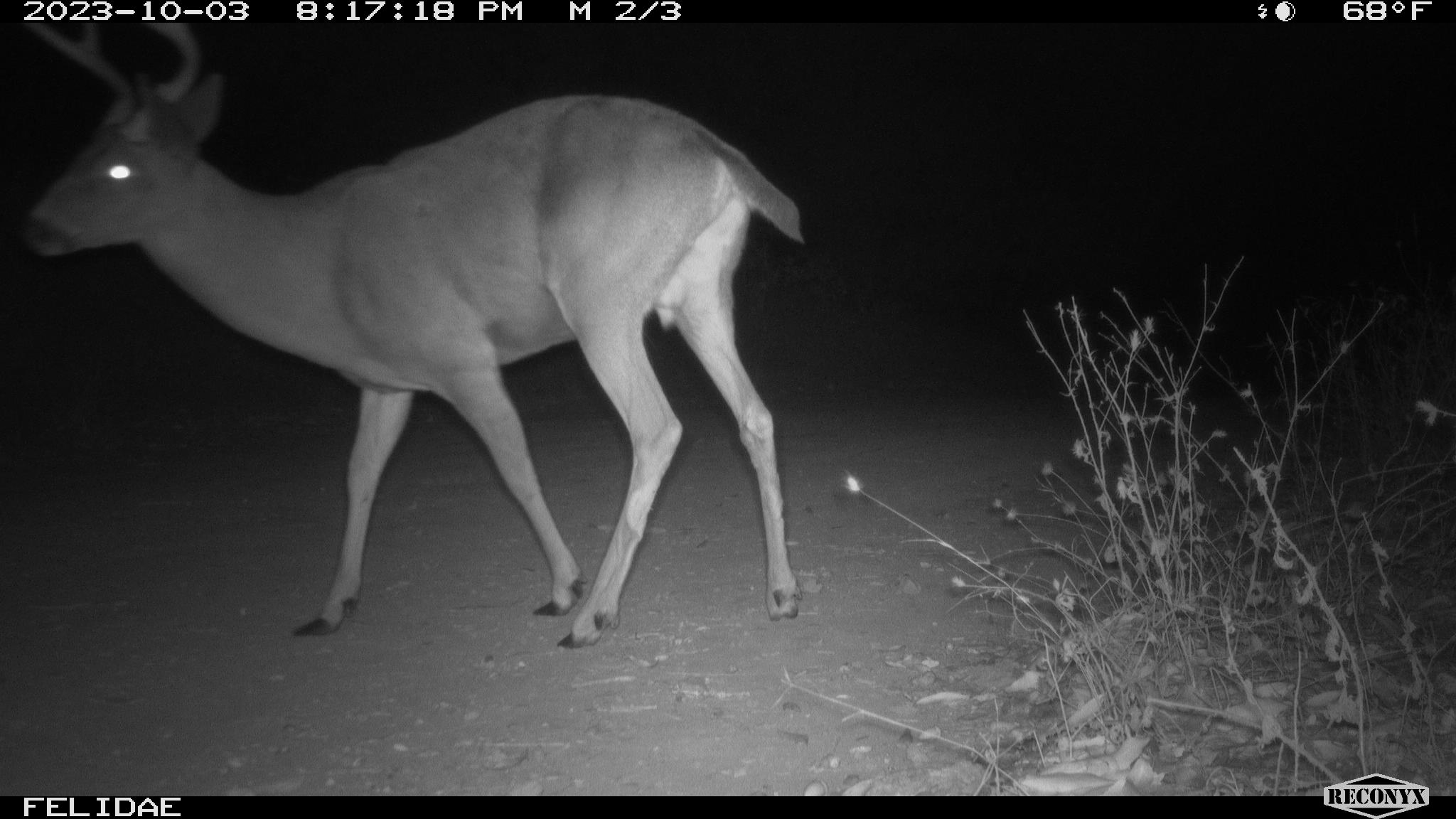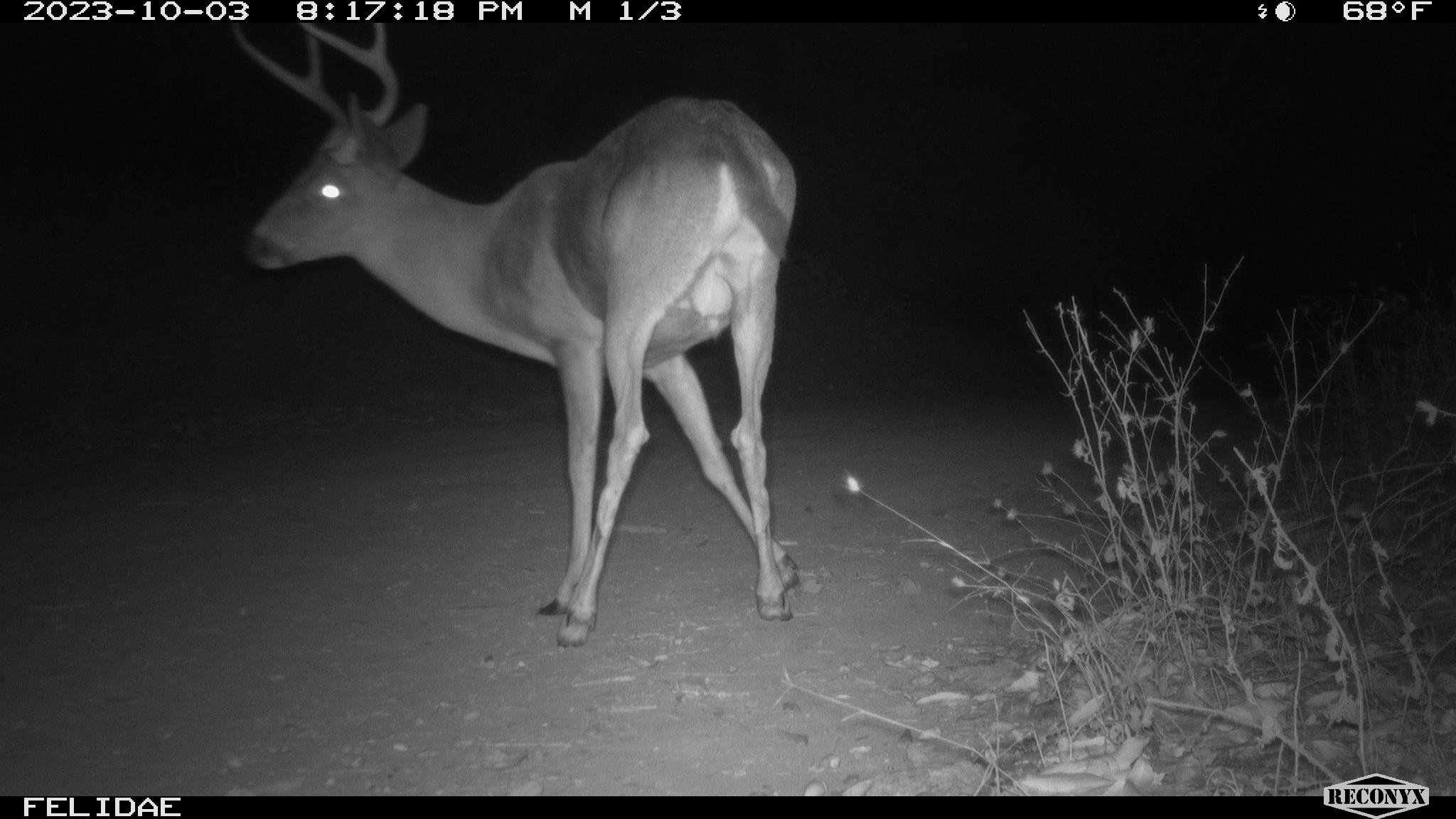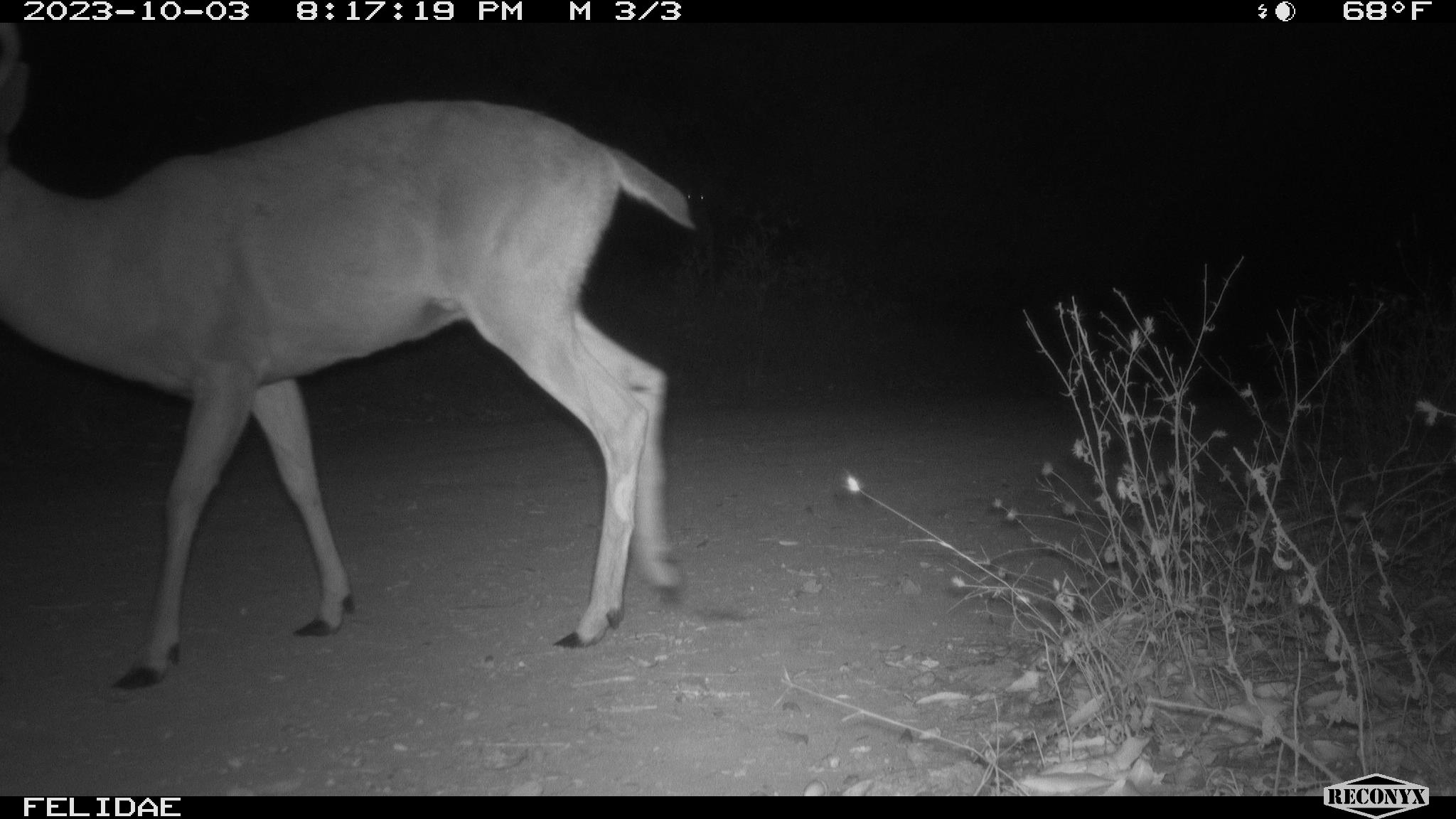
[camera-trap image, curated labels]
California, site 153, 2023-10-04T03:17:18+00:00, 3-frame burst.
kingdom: Animalia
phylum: Chordata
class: Mammalia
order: Artiodactyla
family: Cervidae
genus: Odocoileus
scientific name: Odocoileus hemionus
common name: mule deer